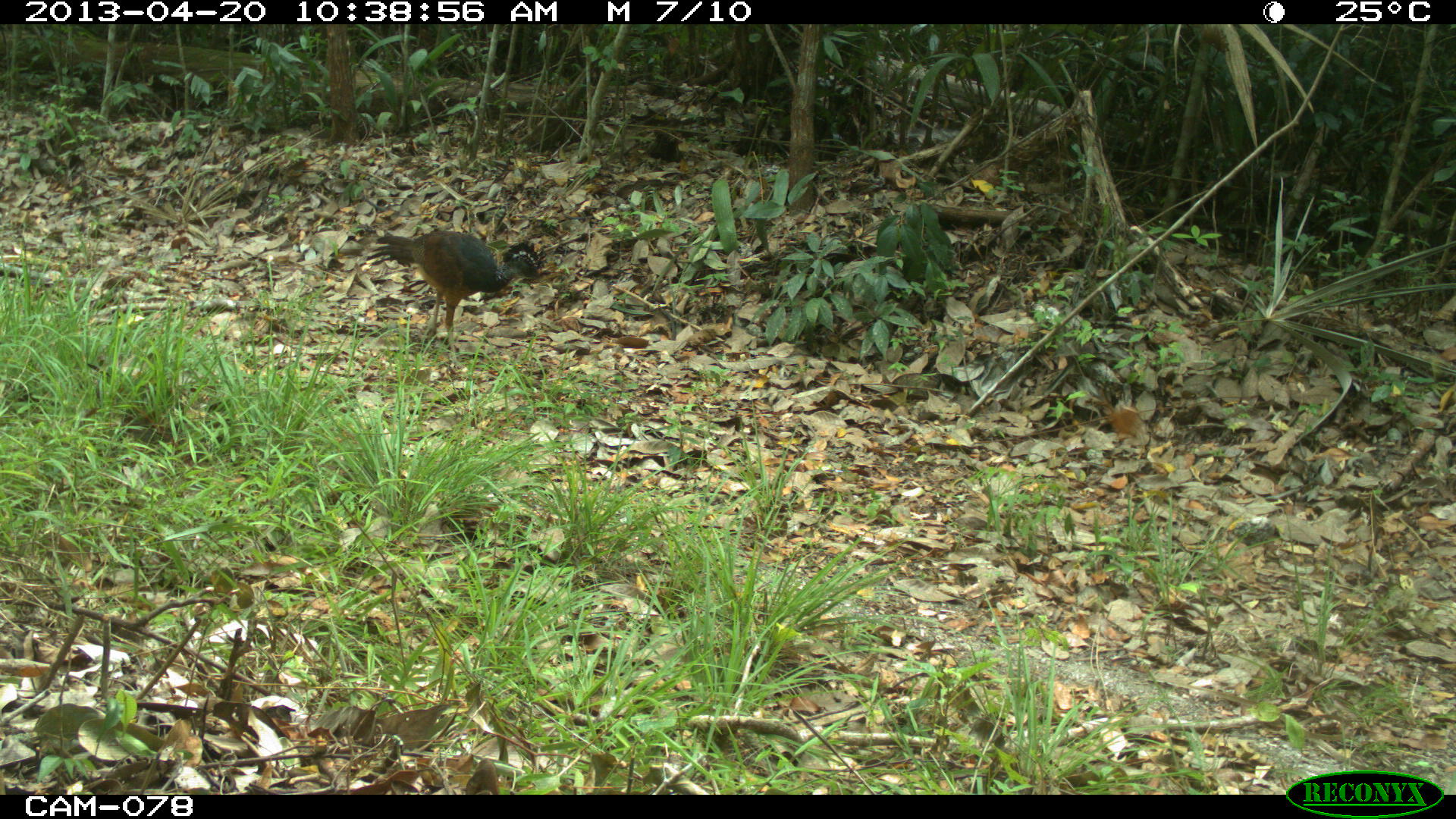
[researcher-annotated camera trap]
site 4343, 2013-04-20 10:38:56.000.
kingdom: Animalia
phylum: Chordata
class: Aves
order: Galliformes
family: Cracidae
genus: Crax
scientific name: Crax rubra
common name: great curassow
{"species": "Crax rubra (great curassow)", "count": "2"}